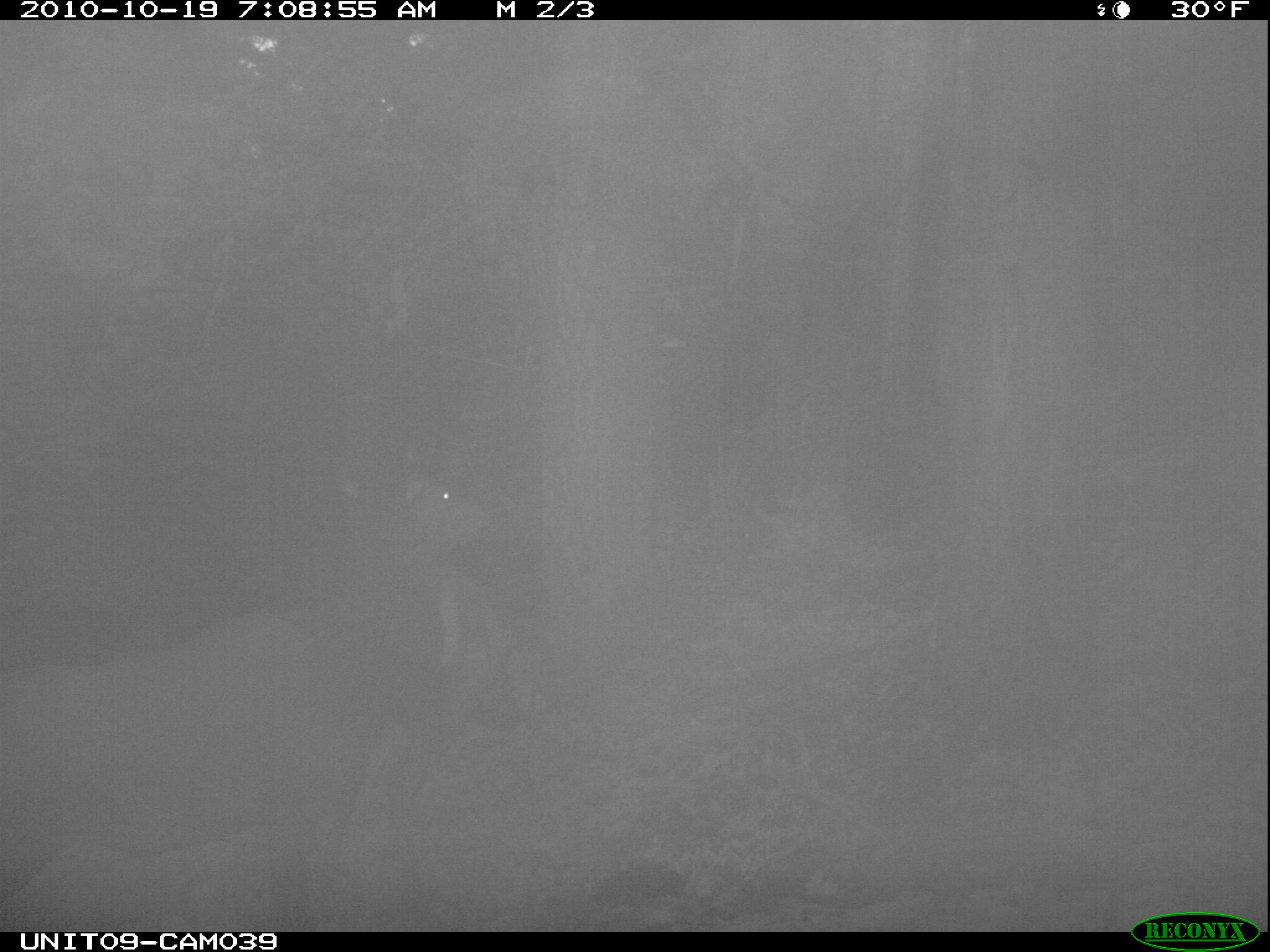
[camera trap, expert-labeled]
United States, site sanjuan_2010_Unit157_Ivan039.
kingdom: Animalia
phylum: Chordata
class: Mammalia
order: Artiodactyla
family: Cervidae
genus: Cervus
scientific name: Cervus elaphus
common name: red deer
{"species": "Cervus elaphus (red deer)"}